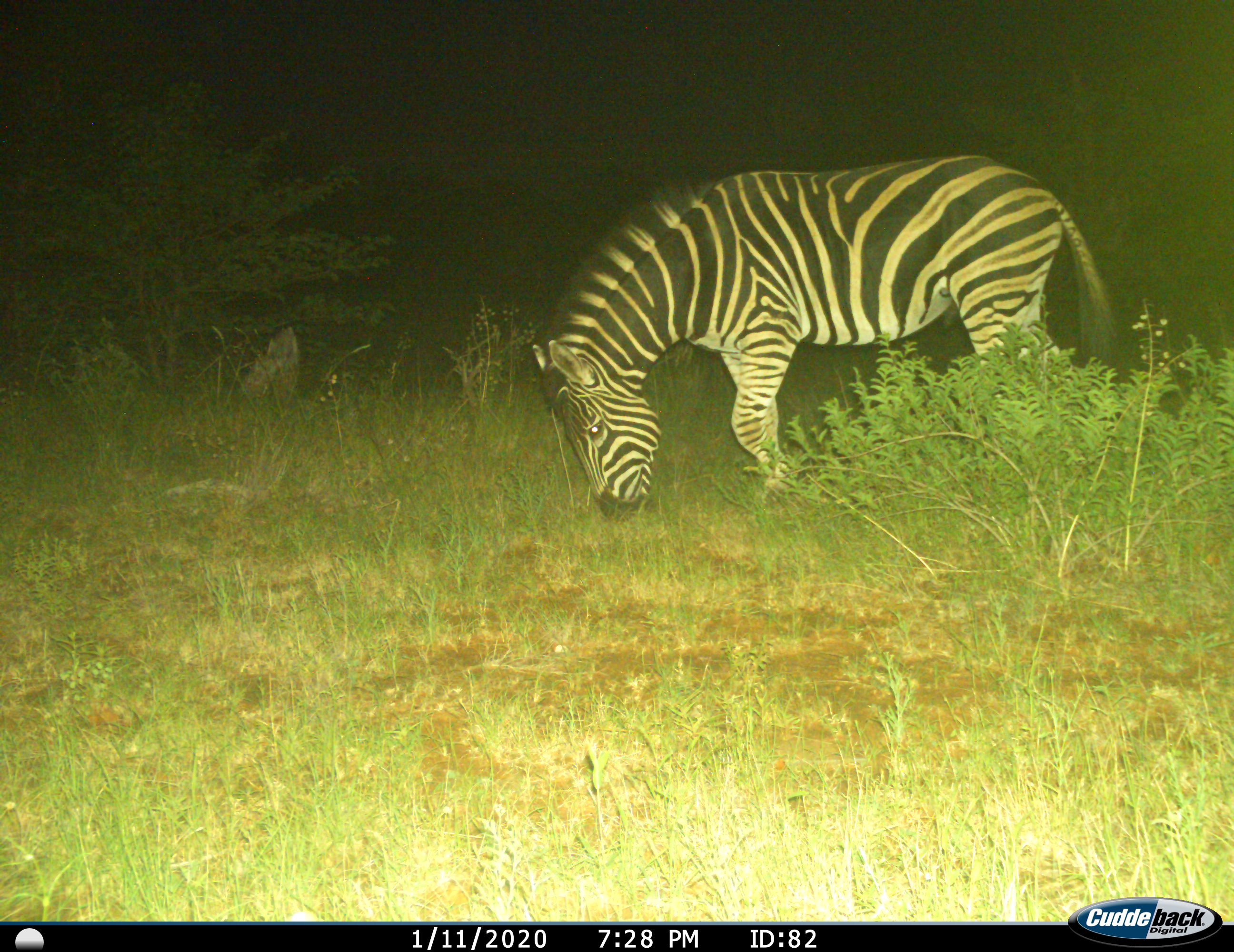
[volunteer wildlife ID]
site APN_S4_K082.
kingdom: Animalia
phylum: Chordata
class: Mammalia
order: Perissodactyla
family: Equidae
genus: Equus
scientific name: Equus quagga burchellii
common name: burchell's zebra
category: zebraburchells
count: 1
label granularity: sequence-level